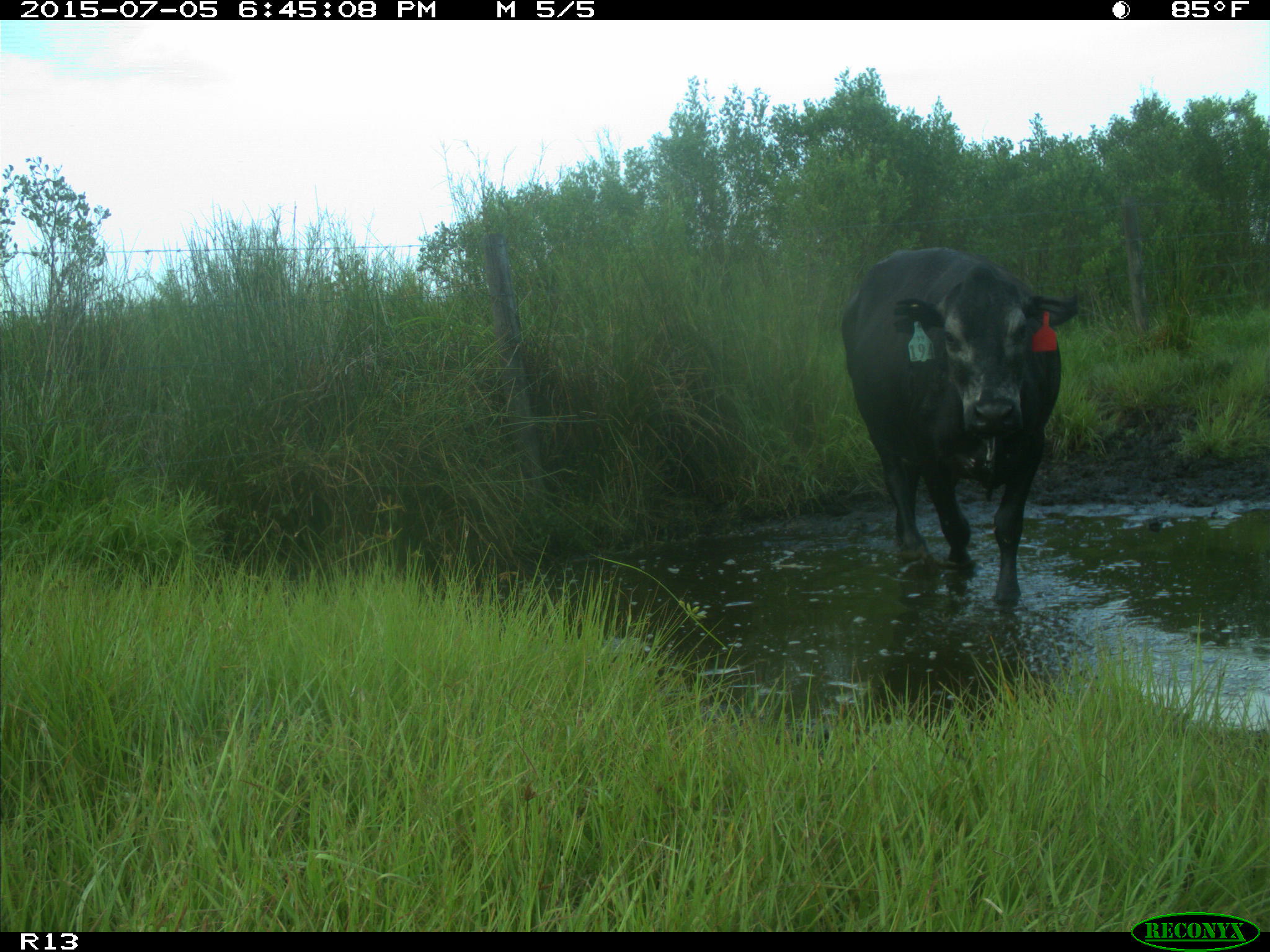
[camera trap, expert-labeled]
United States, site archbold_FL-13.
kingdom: Animalia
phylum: Chordata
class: Mammalia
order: Artiodactyla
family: Bovidae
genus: Bos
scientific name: Bos taurus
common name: domestic cow